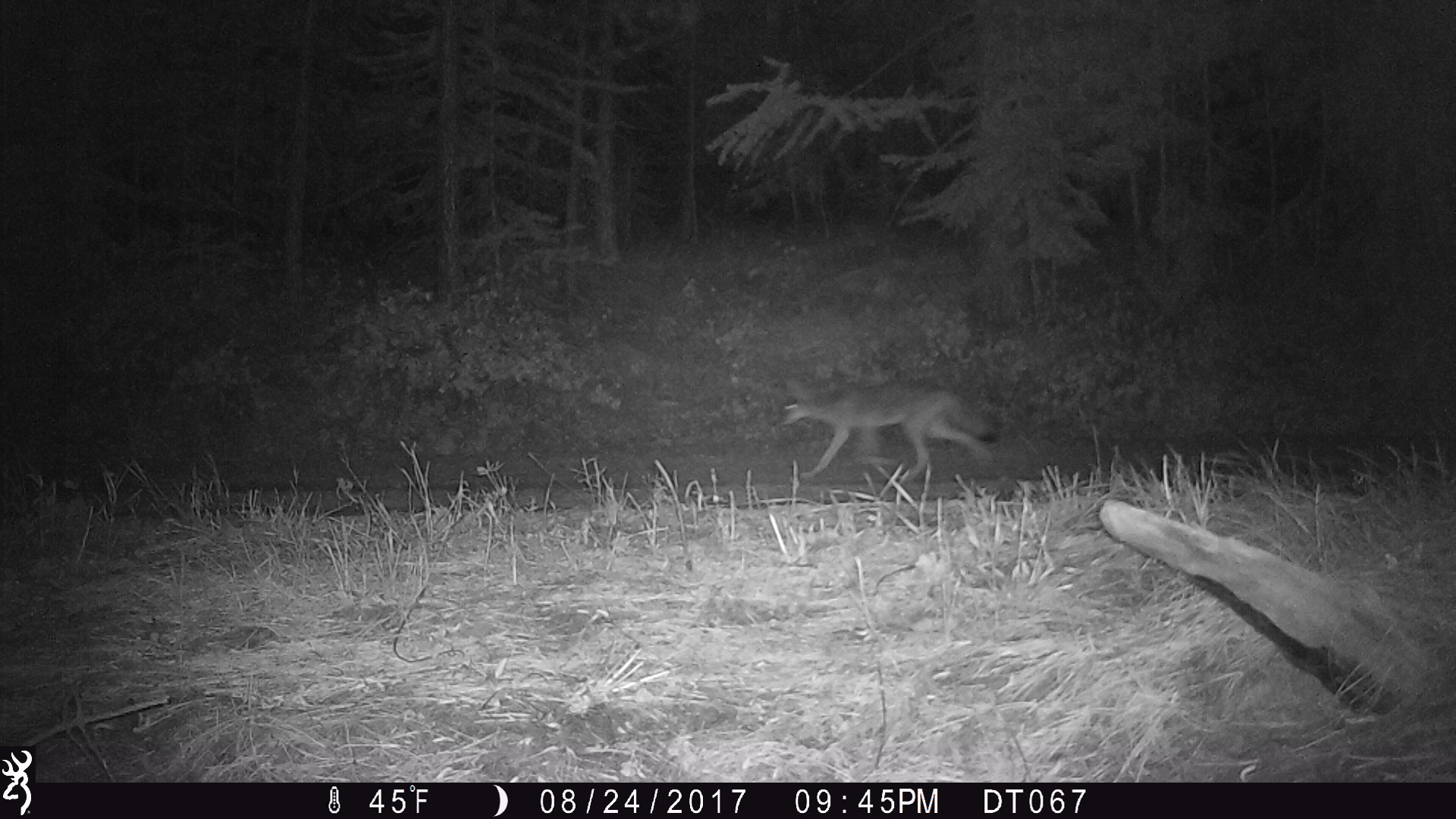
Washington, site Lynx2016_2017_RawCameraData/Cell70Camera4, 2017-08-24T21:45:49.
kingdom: Animalia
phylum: Chordata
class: Mammalia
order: Carnivora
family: Canidae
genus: Canis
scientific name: Canis latrans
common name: coyote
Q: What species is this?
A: Canis latrans (coyote).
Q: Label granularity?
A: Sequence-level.